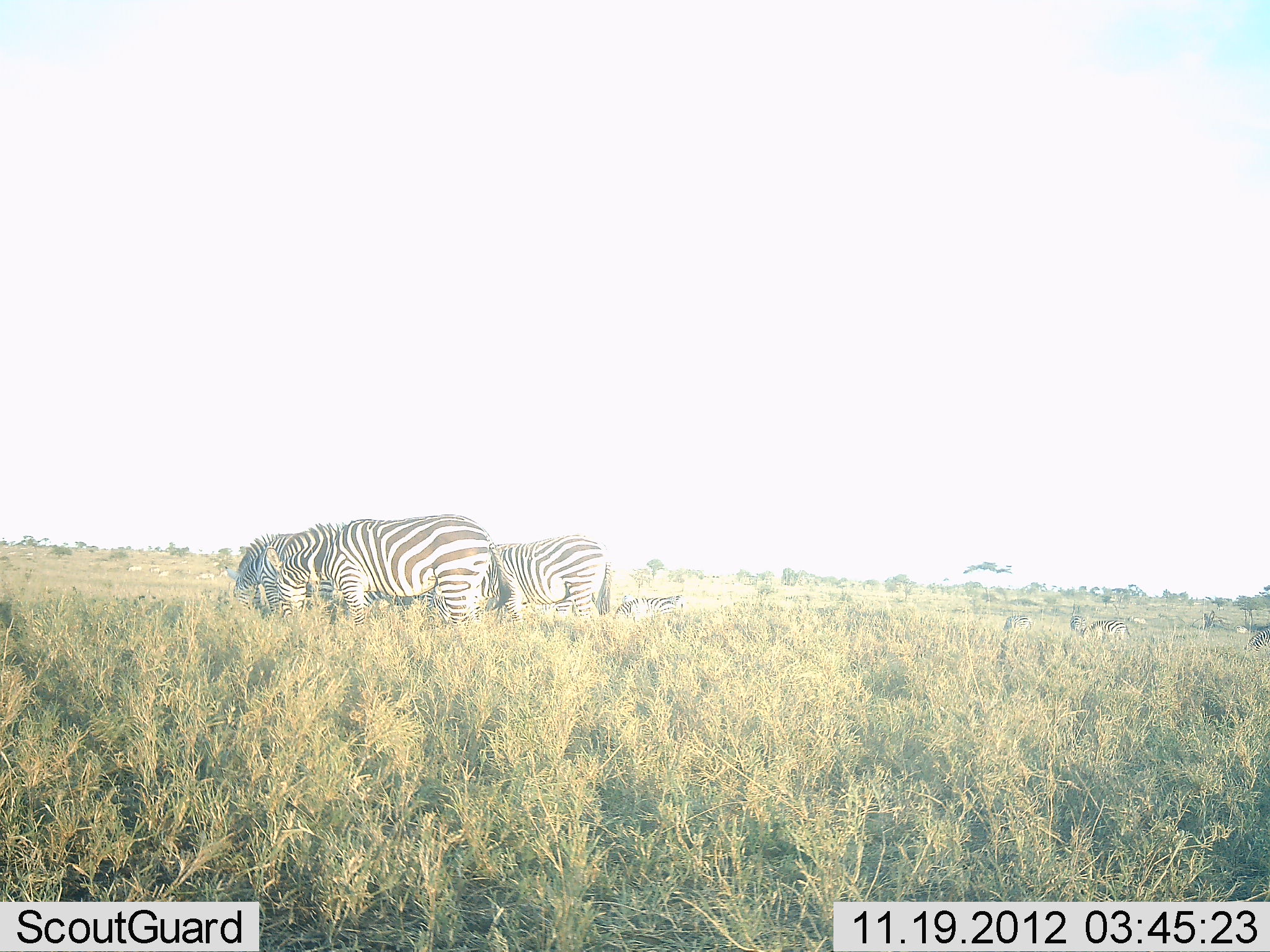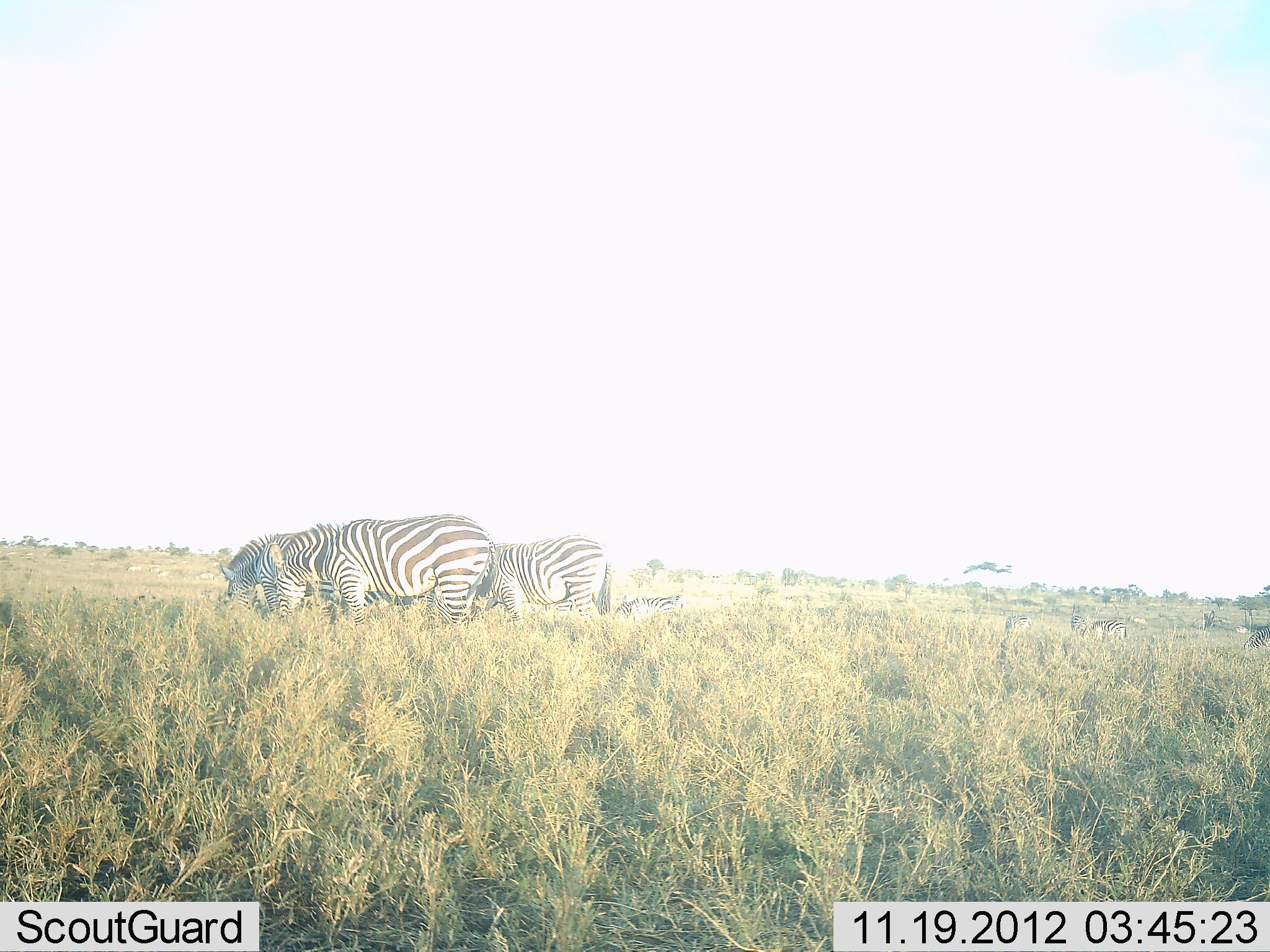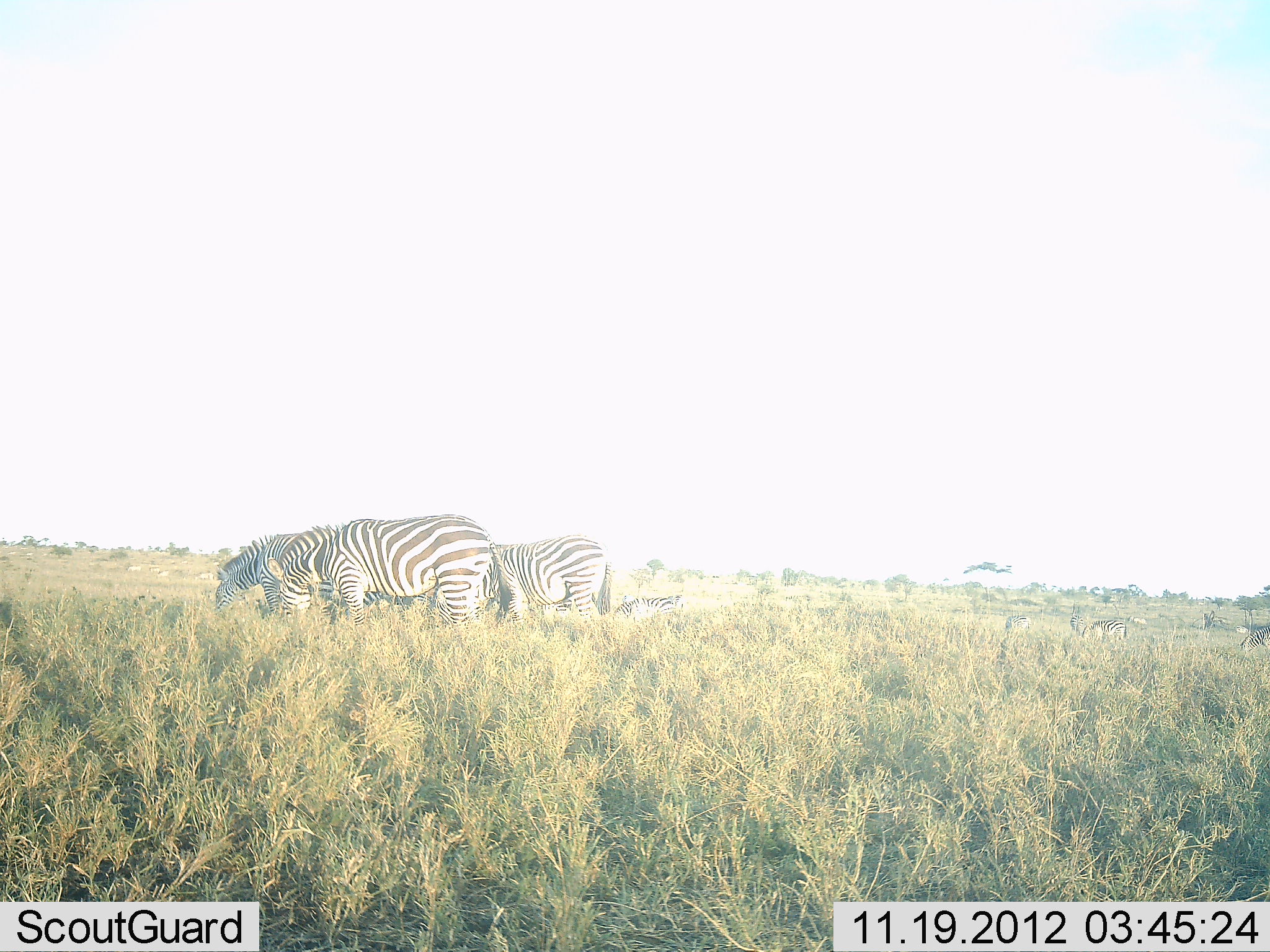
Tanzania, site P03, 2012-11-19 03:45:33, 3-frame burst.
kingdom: Animalia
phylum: Chordata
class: Mammalia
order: Perissodactyla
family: Equidae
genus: Equus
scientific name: Equus quagga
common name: plains zebra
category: zebra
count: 4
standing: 40%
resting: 0%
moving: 10%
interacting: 0%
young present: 10%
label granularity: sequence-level